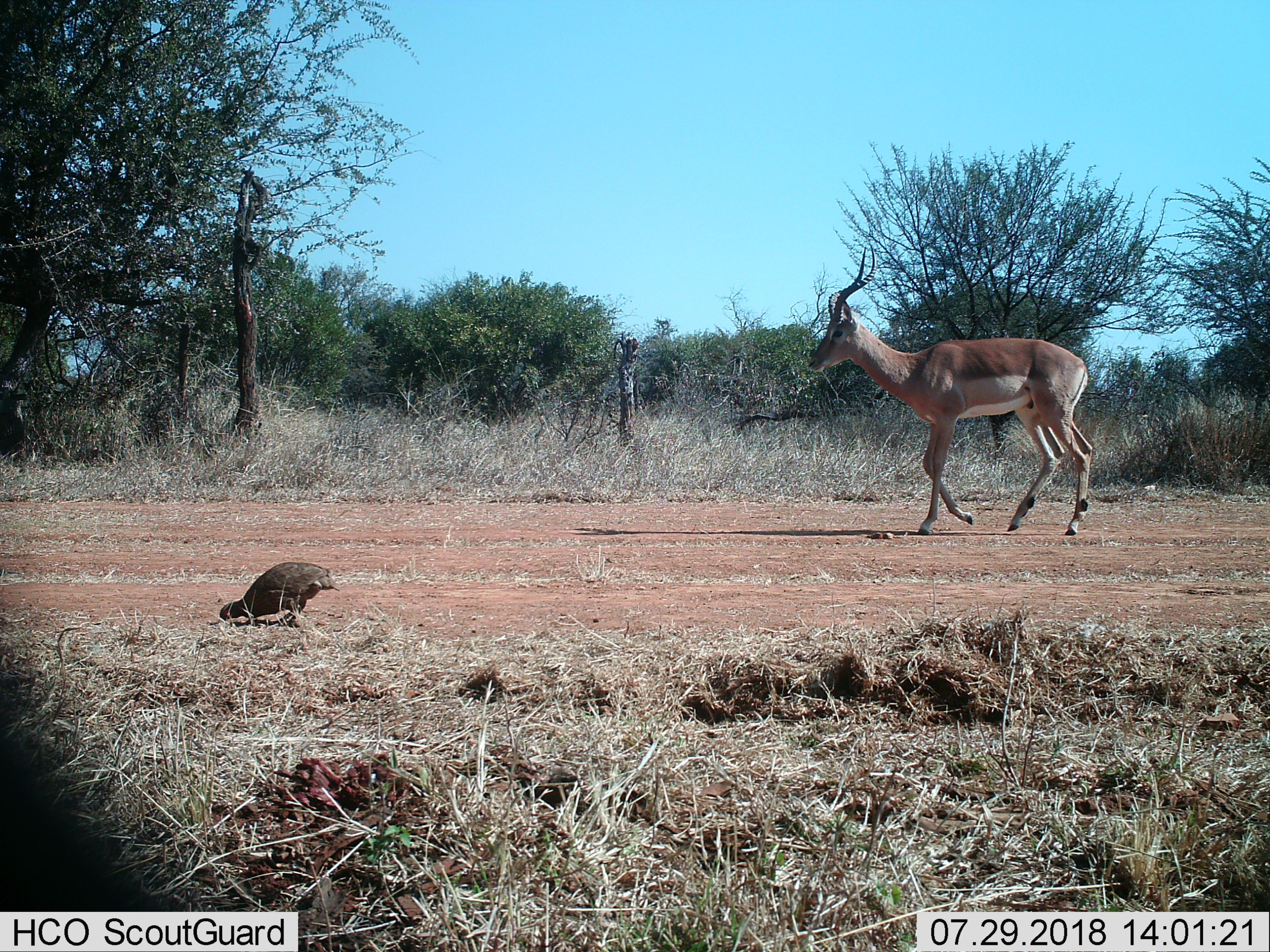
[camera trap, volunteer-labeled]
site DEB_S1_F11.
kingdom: Animalia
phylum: Chordata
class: Aves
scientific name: Aves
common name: bird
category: birdother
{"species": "birdother (bird) (Aves)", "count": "1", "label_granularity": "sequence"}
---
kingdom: Animalia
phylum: Chordata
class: Mammalia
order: Artiodactyla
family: Bovidae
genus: Aepyceros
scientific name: Aepyceros melampus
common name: impala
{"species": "impala (Aepyceros melampus)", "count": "1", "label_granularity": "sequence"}